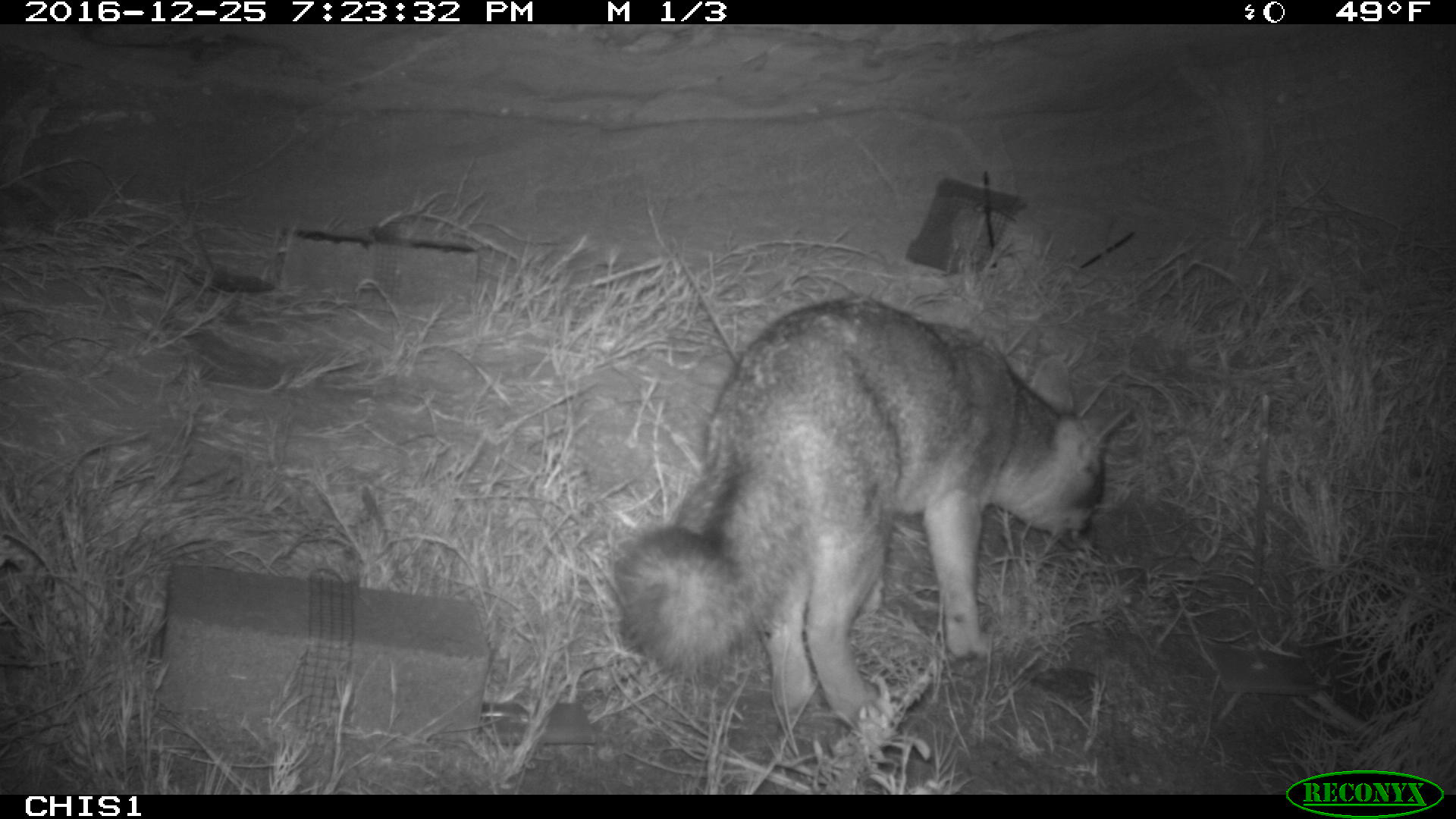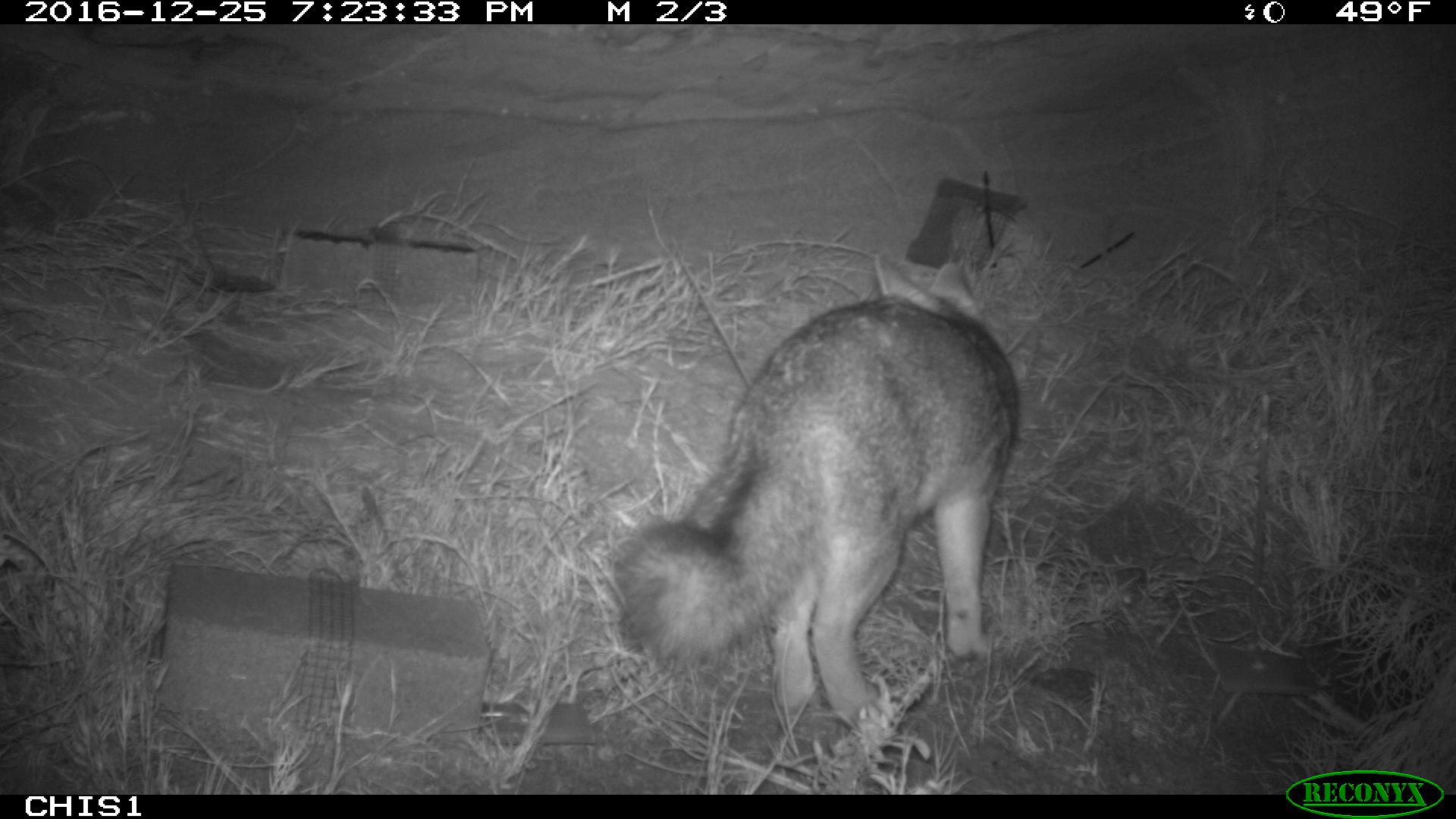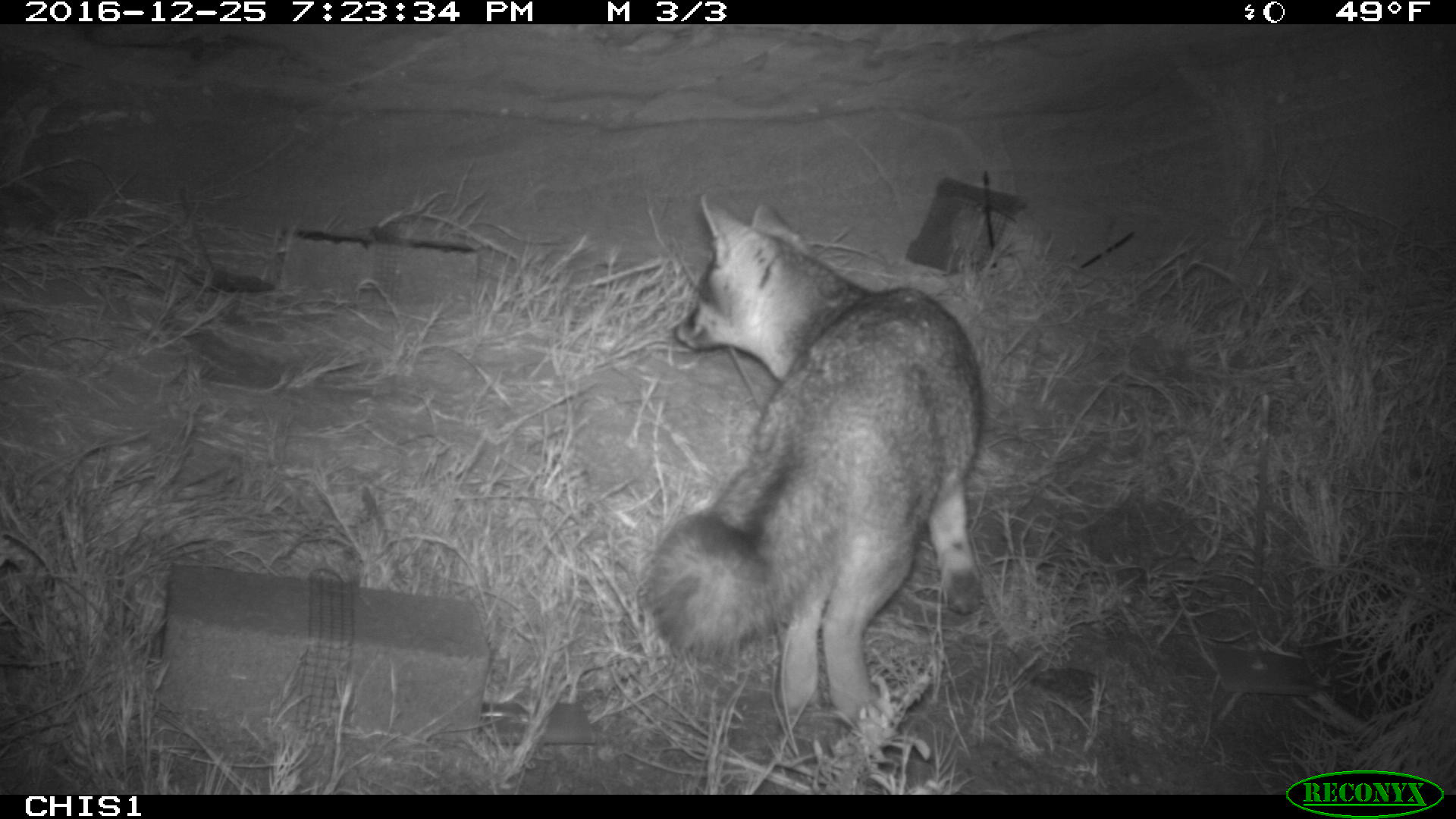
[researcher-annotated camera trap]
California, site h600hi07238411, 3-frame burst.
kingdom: Animalia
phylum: Chordata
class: Mammalia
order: Carnivora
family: Canidae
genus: Urocyon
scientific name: Urocyon littoralis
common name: island fox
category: fox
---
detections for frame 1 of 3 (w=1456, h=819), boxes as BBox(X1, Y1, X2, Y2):
fox: BBox(614, 294, 1130, 729)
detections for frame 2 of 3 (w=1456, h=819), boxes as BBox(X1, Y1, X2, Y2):
fox: BBox(612, 256, 1017, 735)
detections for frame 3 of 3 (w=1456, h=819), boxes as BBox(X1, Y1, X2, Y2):
fox: BBox(650, 194, 984, 726)